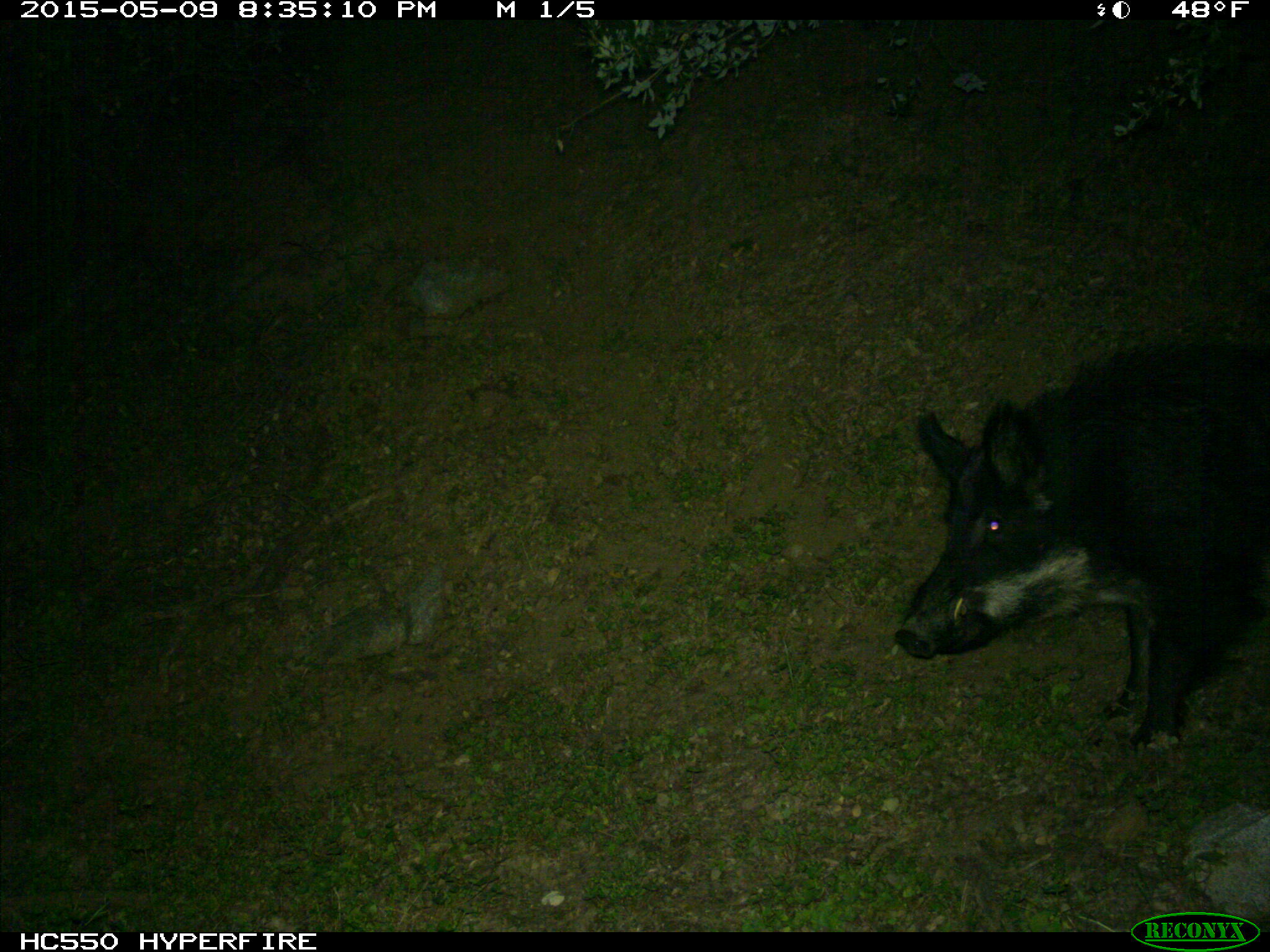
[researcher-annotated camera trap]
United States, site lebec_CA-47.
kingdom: Animalia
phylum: Chordata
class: Mammalia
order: Artiodactyla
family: Suidae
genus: Sus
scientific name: Sus scrofa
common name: wild boar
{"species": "Sus scrofa (wild boar)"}